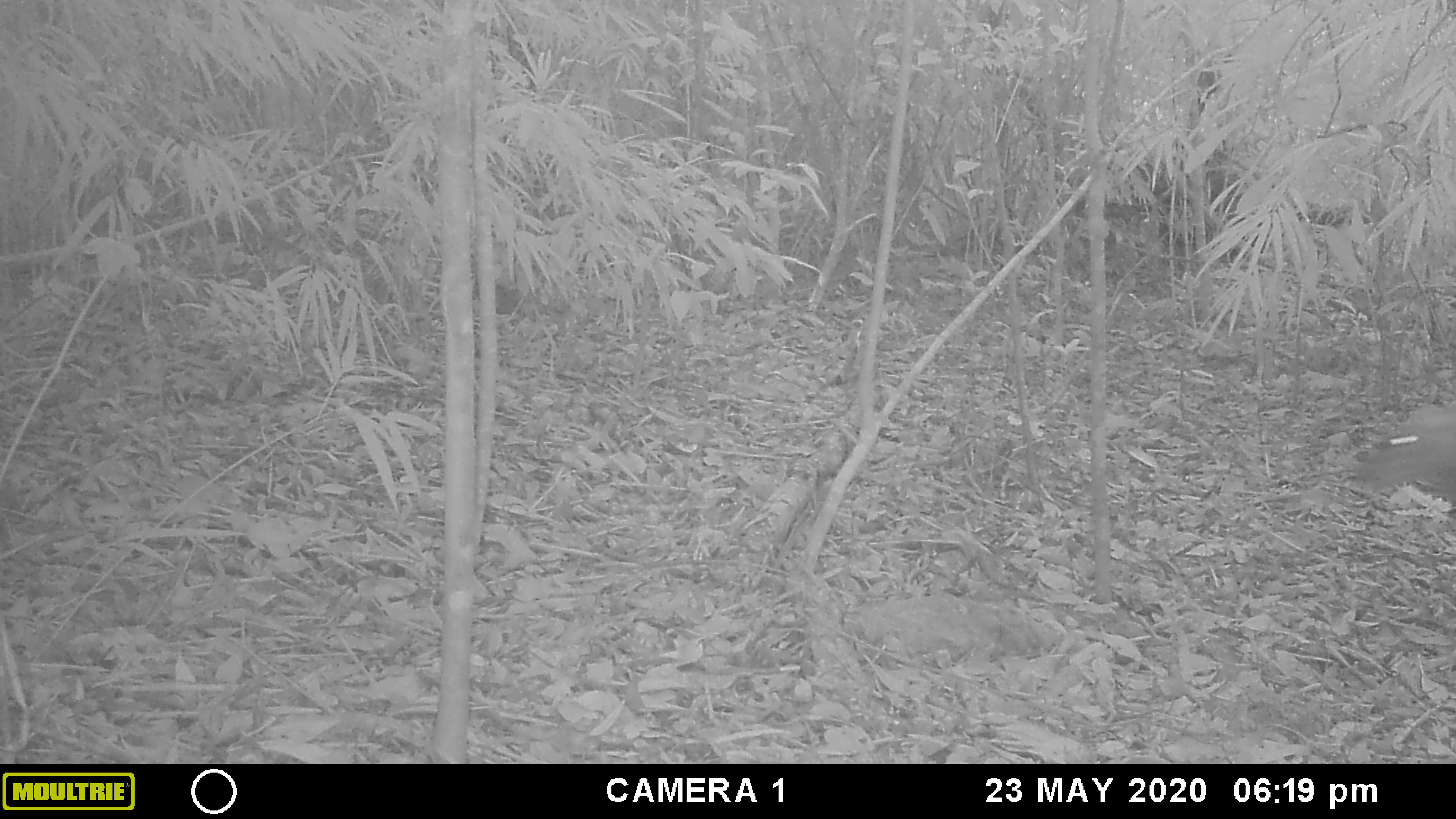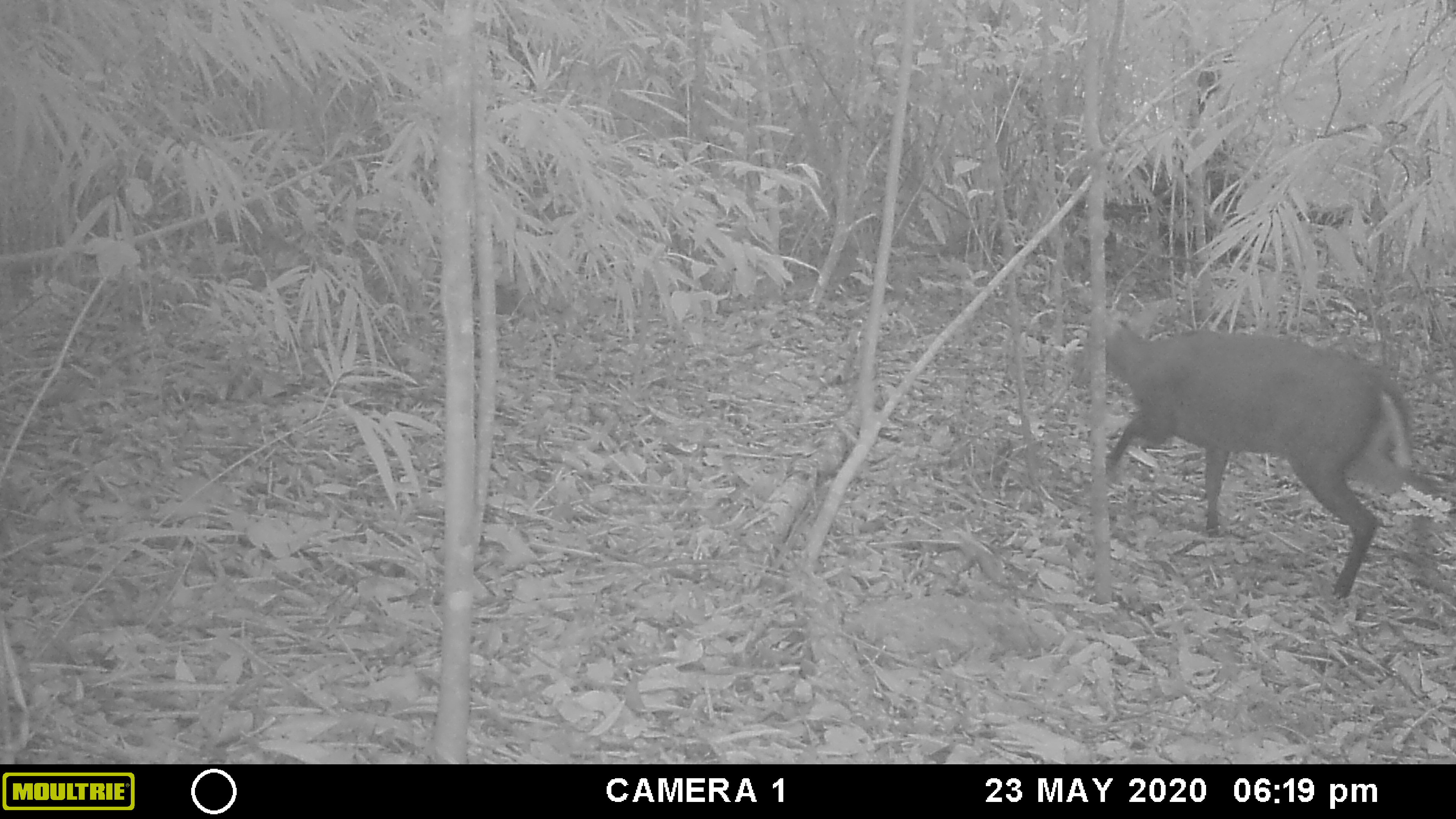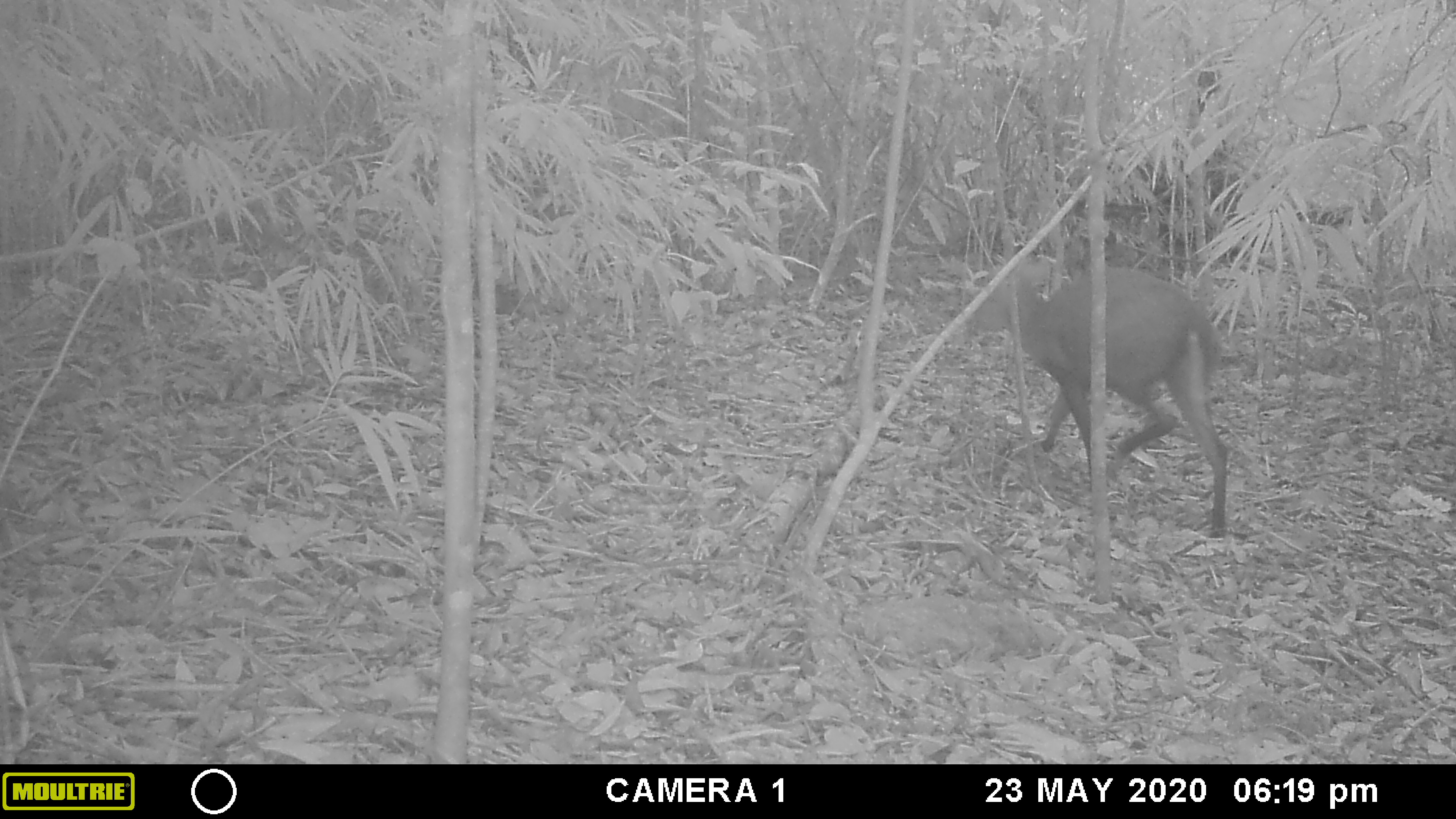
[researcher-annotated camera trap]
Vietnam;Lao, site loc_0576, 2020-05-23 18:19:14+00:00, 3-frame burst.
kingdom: Animalia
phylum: Chordata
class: Mammalia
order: Artiodactyla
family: Cervidae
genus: Muntiacus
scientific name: Muntiacus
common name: muntjacs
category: unidentified muntjac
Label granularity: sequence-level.